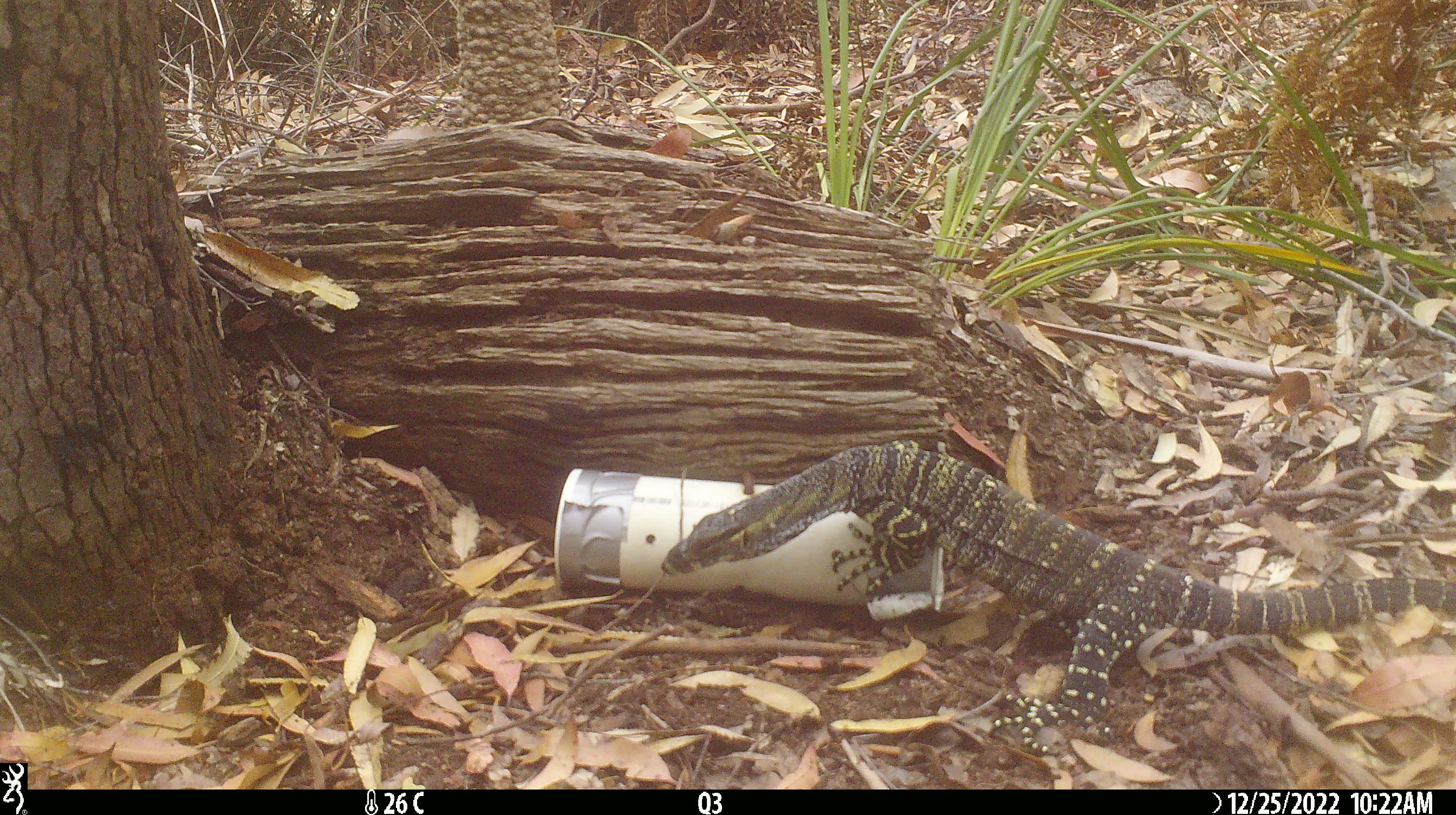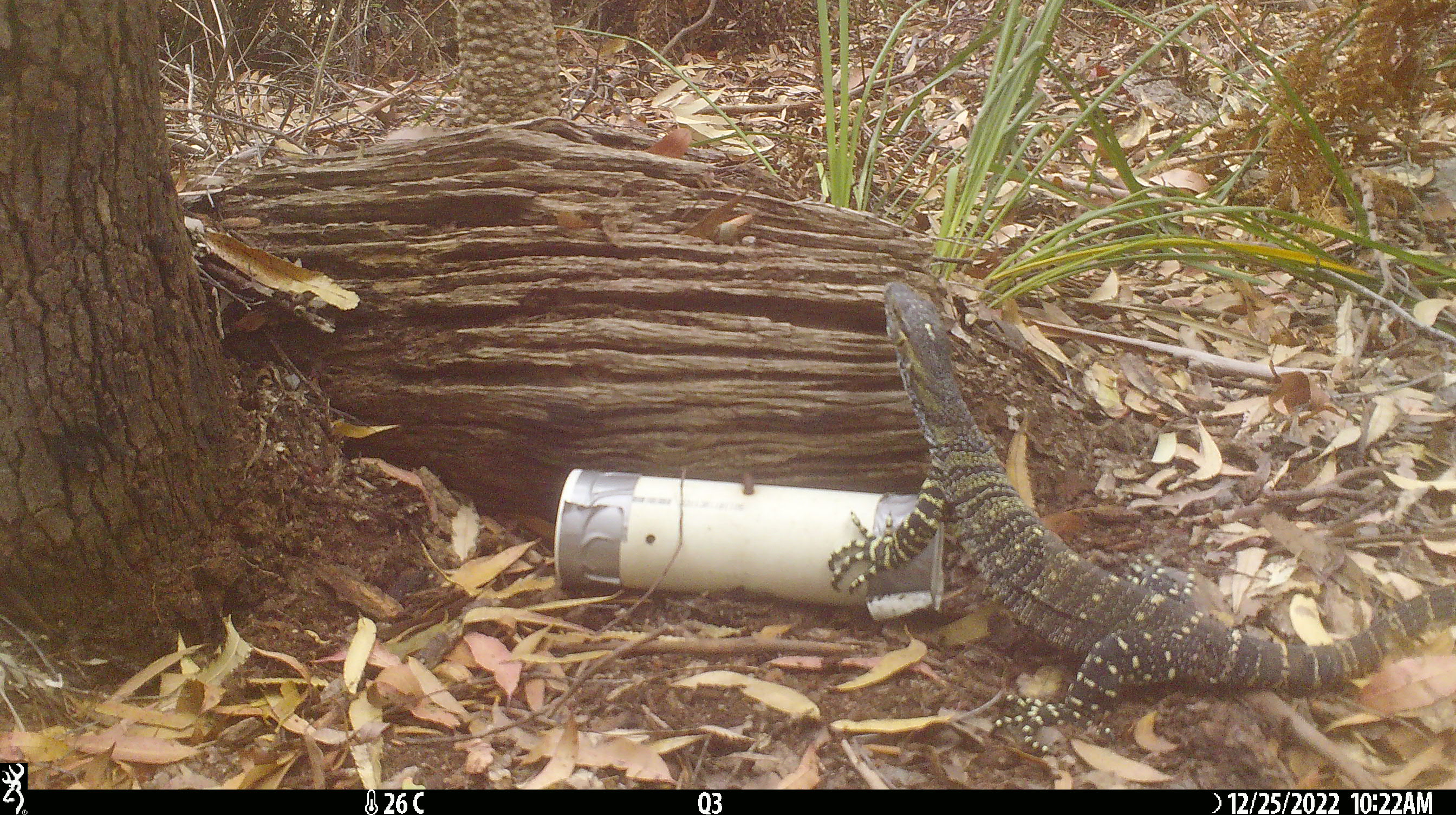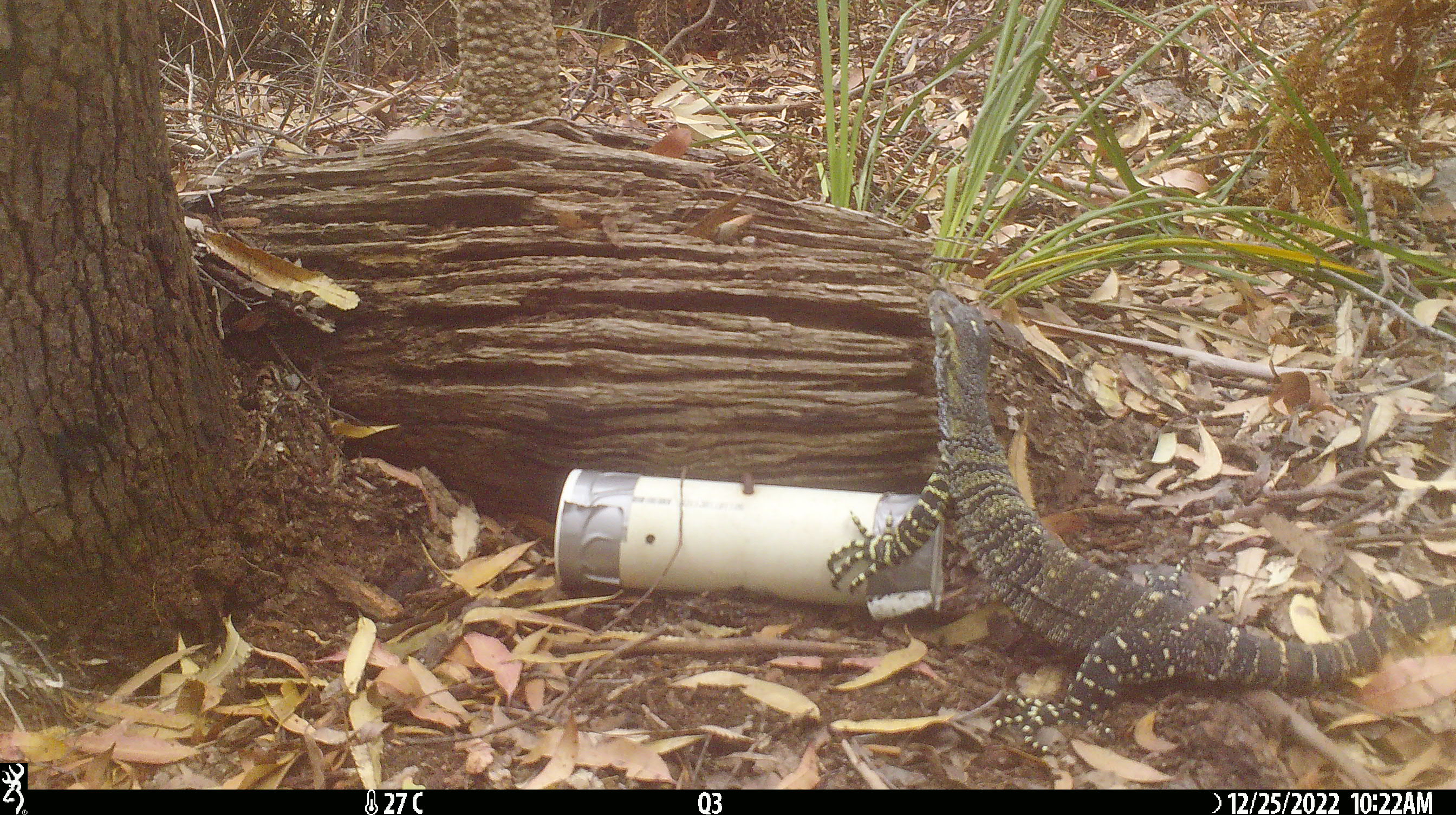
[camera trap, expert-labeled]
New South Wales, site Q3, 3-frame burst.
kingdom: Animalia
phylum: Chordata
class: Reptilia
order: Squamata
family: Varanidae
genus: Varanus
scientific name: Varanus varius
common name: lace monitor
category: goanna